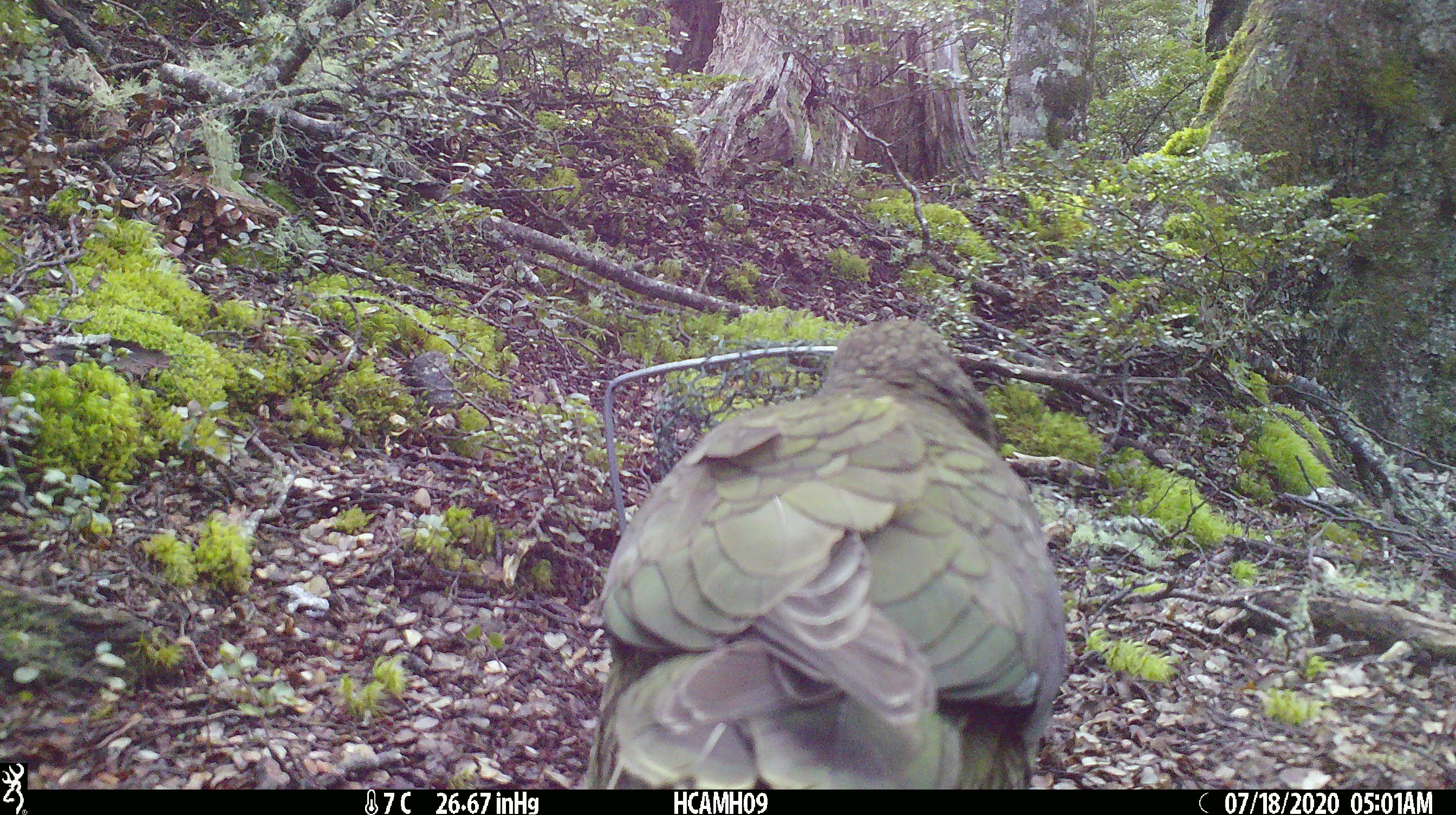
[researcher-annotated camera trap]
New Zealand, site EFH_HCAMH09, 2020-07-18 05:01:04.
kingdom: Animalia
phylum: Chordata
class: Aves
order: Psittaciformes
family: Strigopidae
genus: Nestor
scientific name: Nestor notabilis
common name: kea